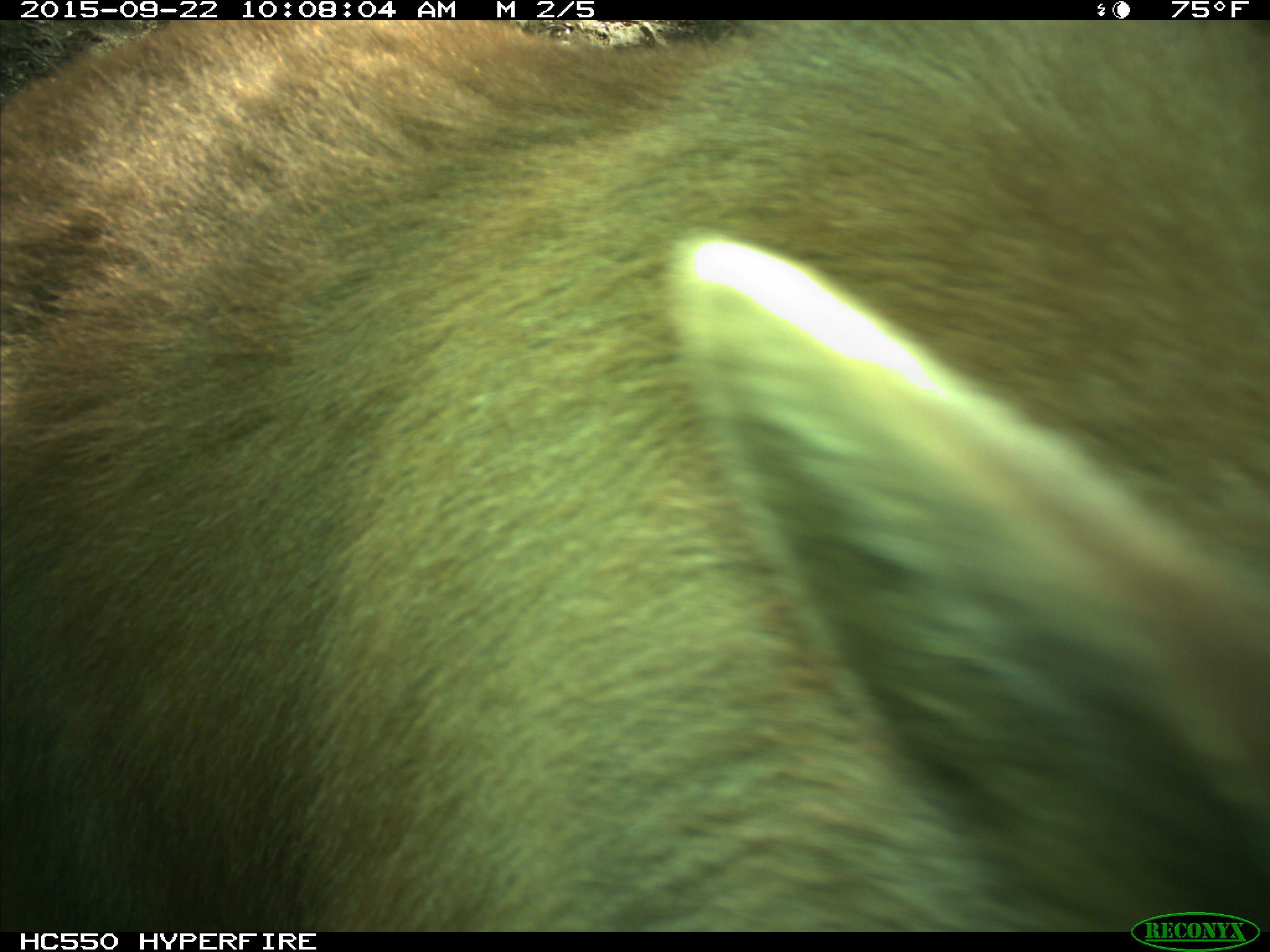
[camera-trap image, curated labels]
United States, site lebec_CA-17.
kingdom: Animalia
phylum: Chordata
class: Mammalia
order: Carnivora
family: Ursidae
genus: Ursus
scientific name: Ursus americanus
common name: american black bear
Ursus americanus (american black bear).